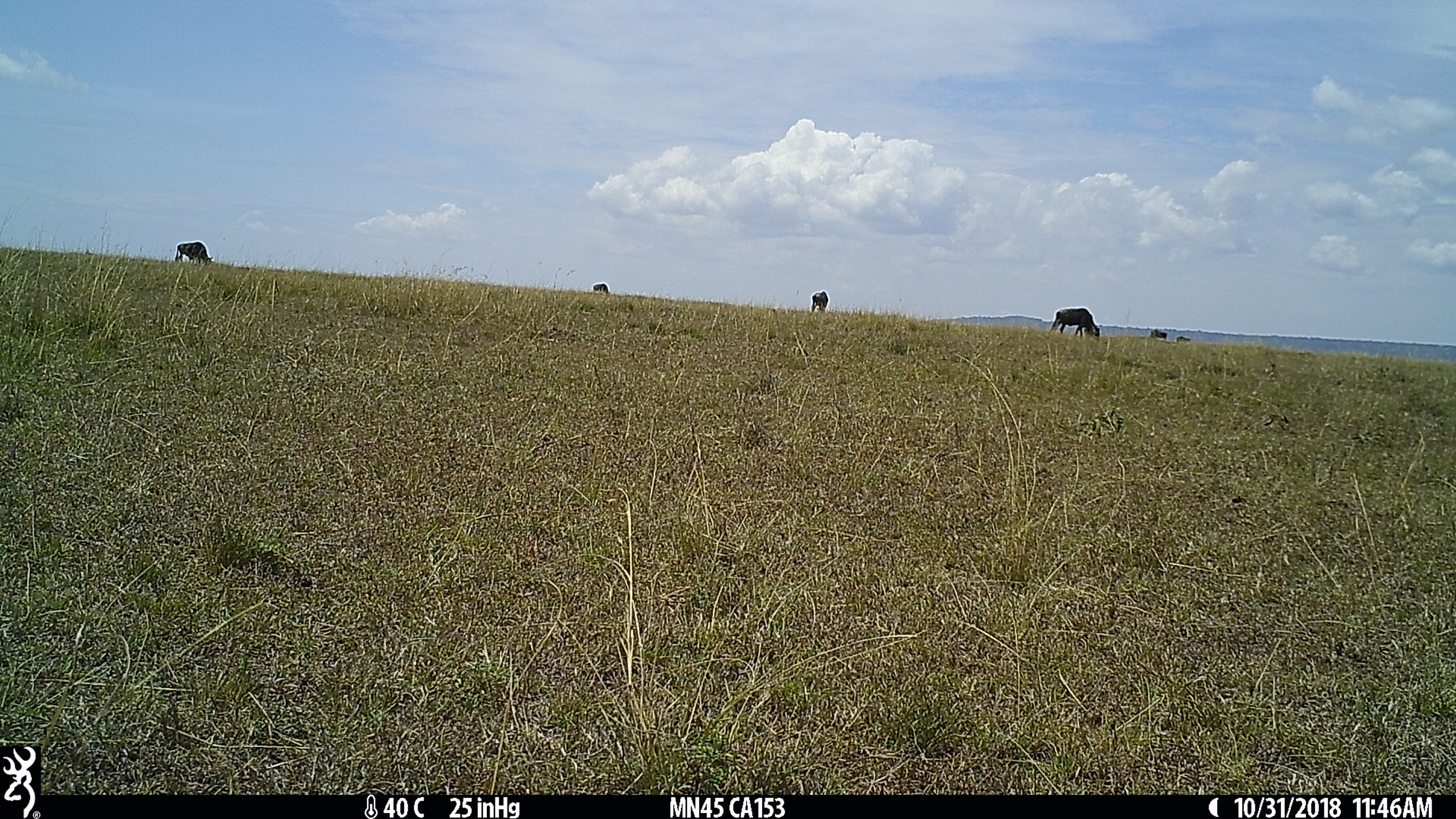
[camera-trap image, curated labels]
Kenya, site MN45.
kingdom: Animalia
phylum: Chordata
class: Mammalia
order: Artiodactyla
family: Bovidae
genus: Connochaetes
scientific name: Connochaetes taurinus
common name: blue wildebeest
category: wildebeest